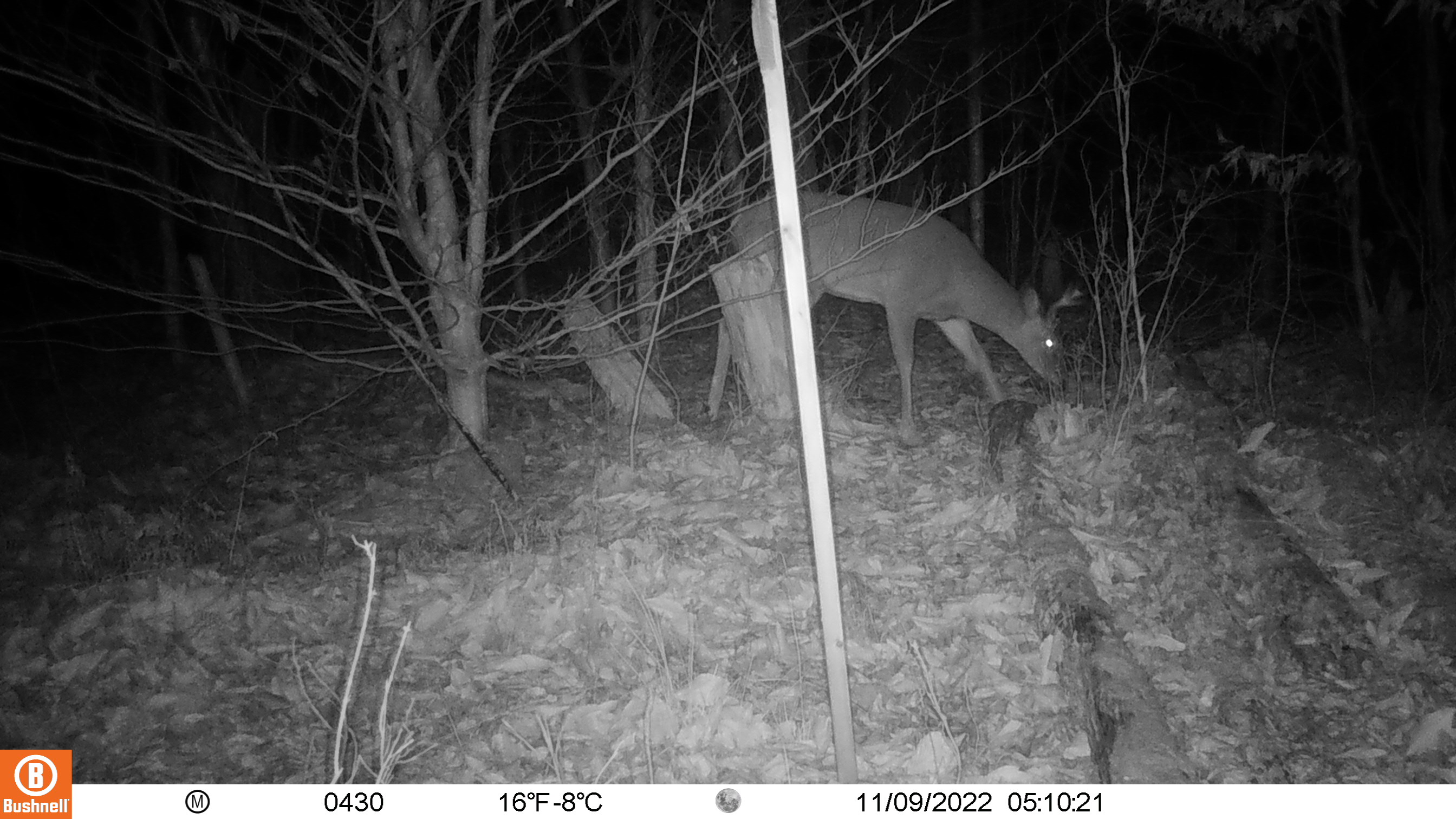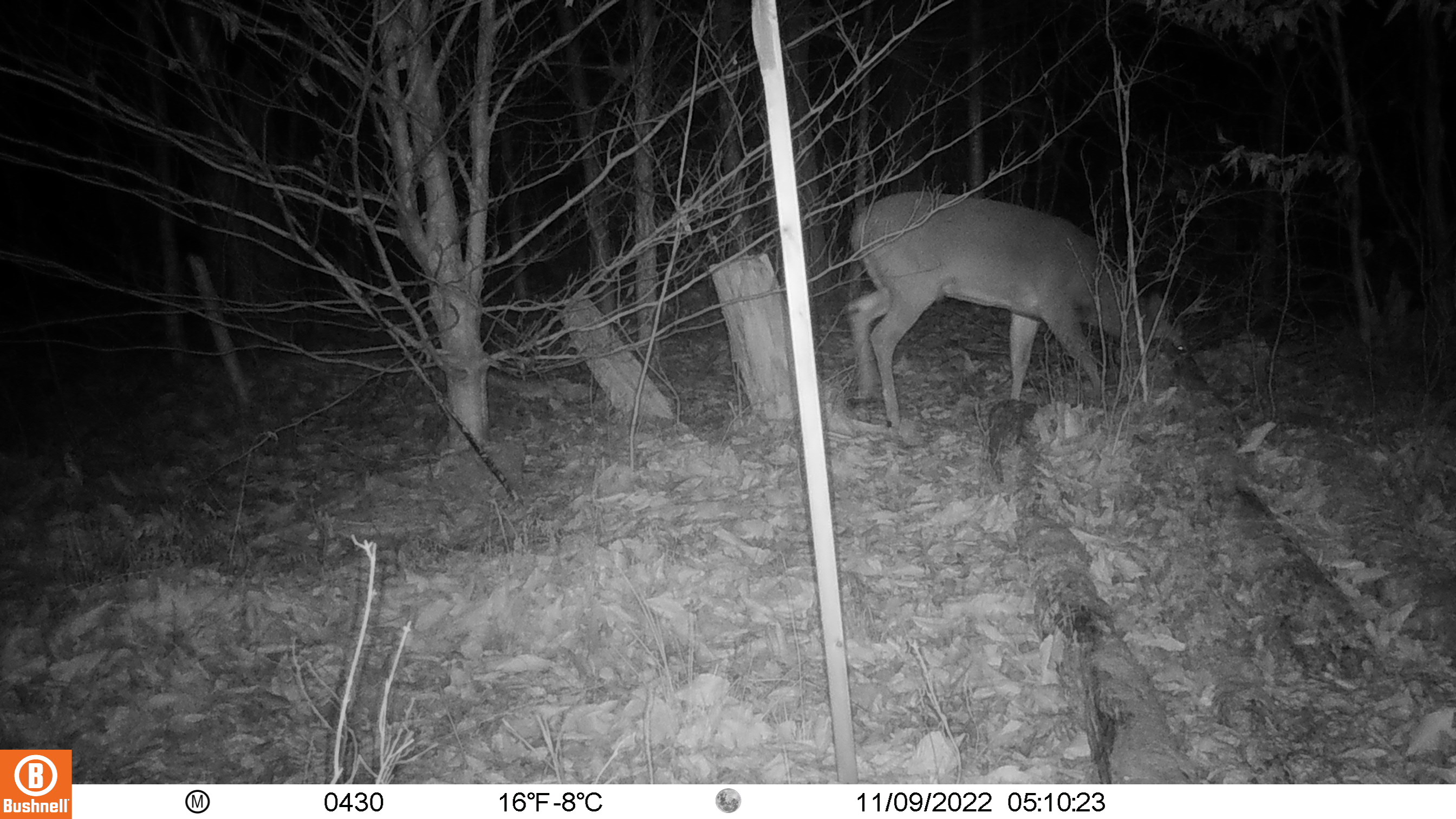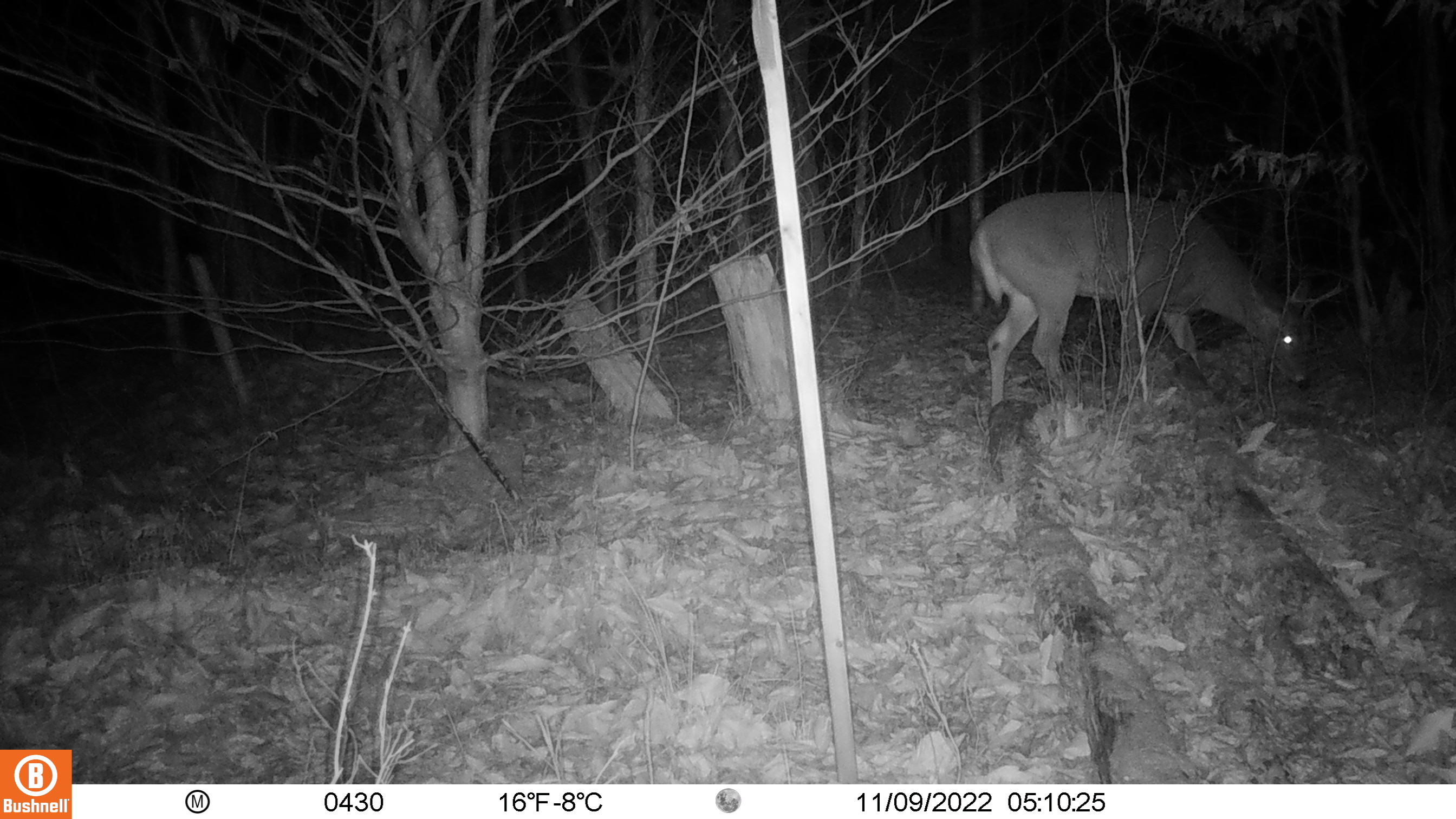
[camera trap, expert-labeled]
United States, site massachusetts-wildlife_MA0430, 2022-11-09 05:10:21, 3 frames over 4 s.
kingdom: Animalia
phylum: Chordata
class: Mammalia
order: Artiodactyla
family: Cervidae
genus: Odocoileus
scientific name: Odocoileus virginianus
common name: white-tailed deer